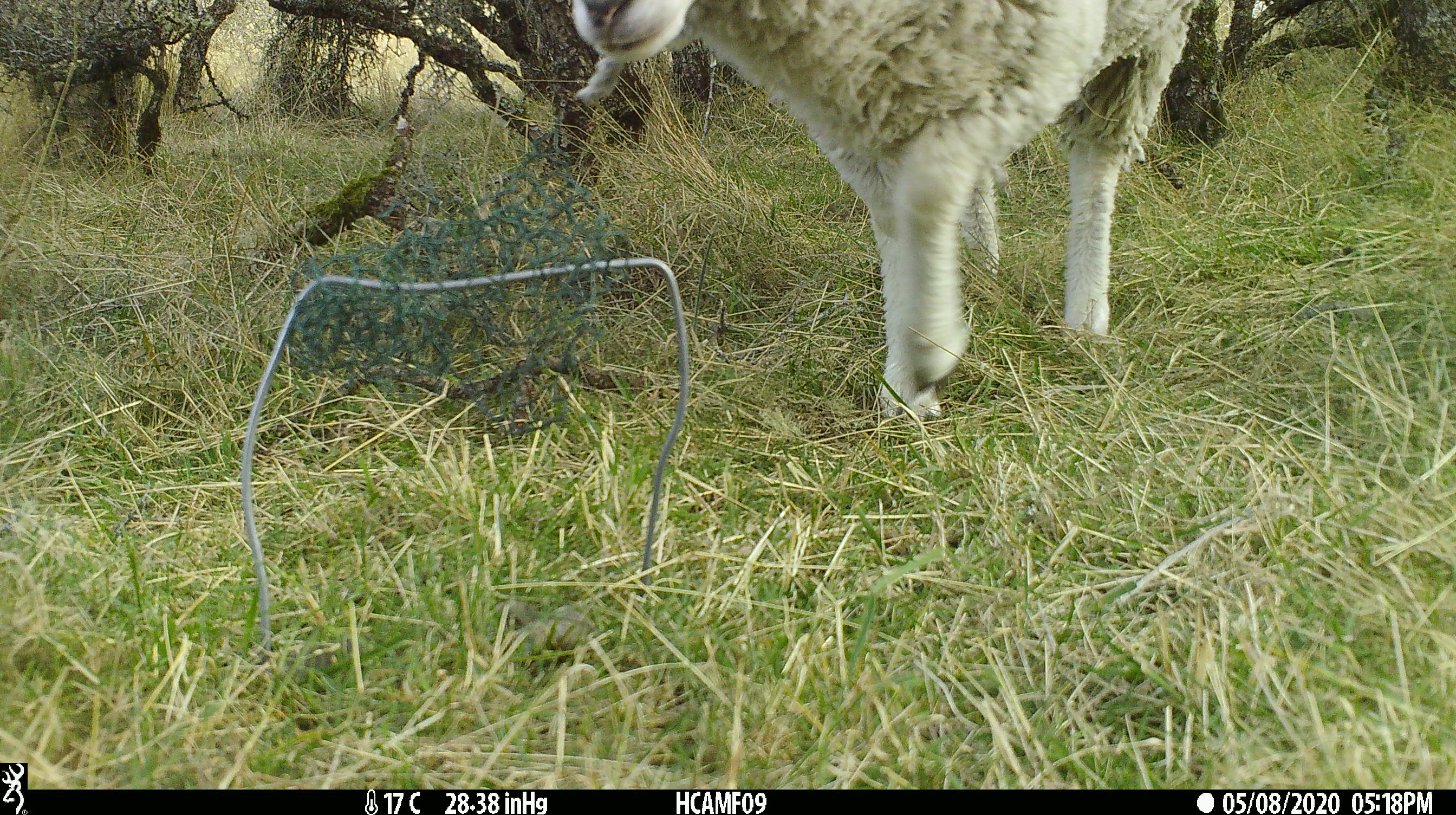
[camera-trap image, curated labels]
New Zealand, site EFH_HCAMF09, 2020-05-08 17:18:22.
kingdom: Animalia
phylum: Chordata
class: Mammalia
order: Artiodactyla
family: Bovidae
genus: Ovis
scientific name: Ovis aries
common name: domestic sheep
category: sheep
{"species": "sheep (domestic sheep) (Ovis aries)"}